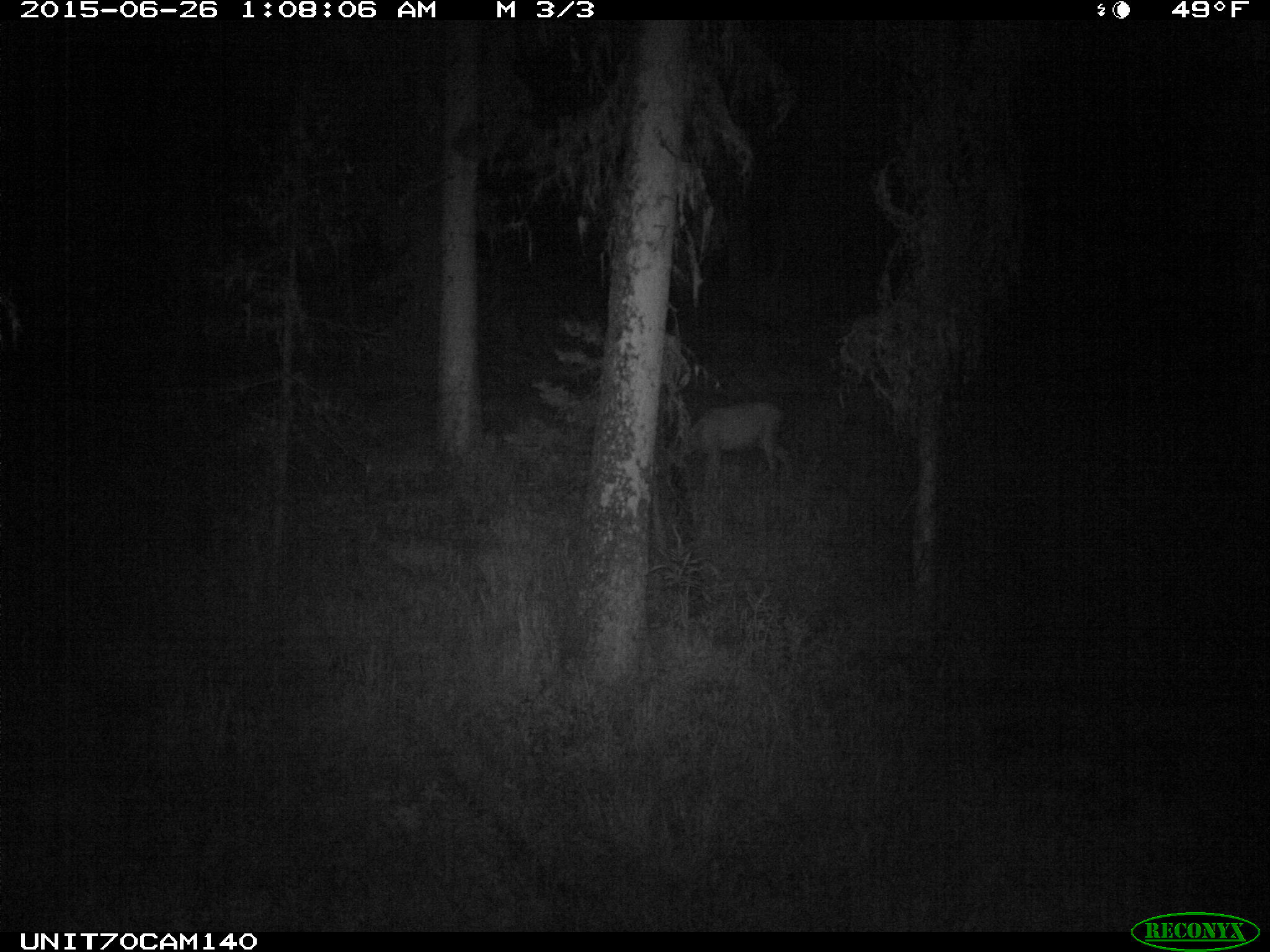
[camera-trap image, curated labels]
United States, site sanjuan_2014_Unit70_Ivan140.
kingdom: Animalia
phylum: Chordata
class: Mammalia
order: Artiodactyla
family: Cervidae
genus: Odocoileus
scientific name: Odocoileus hemionus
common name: mule deer